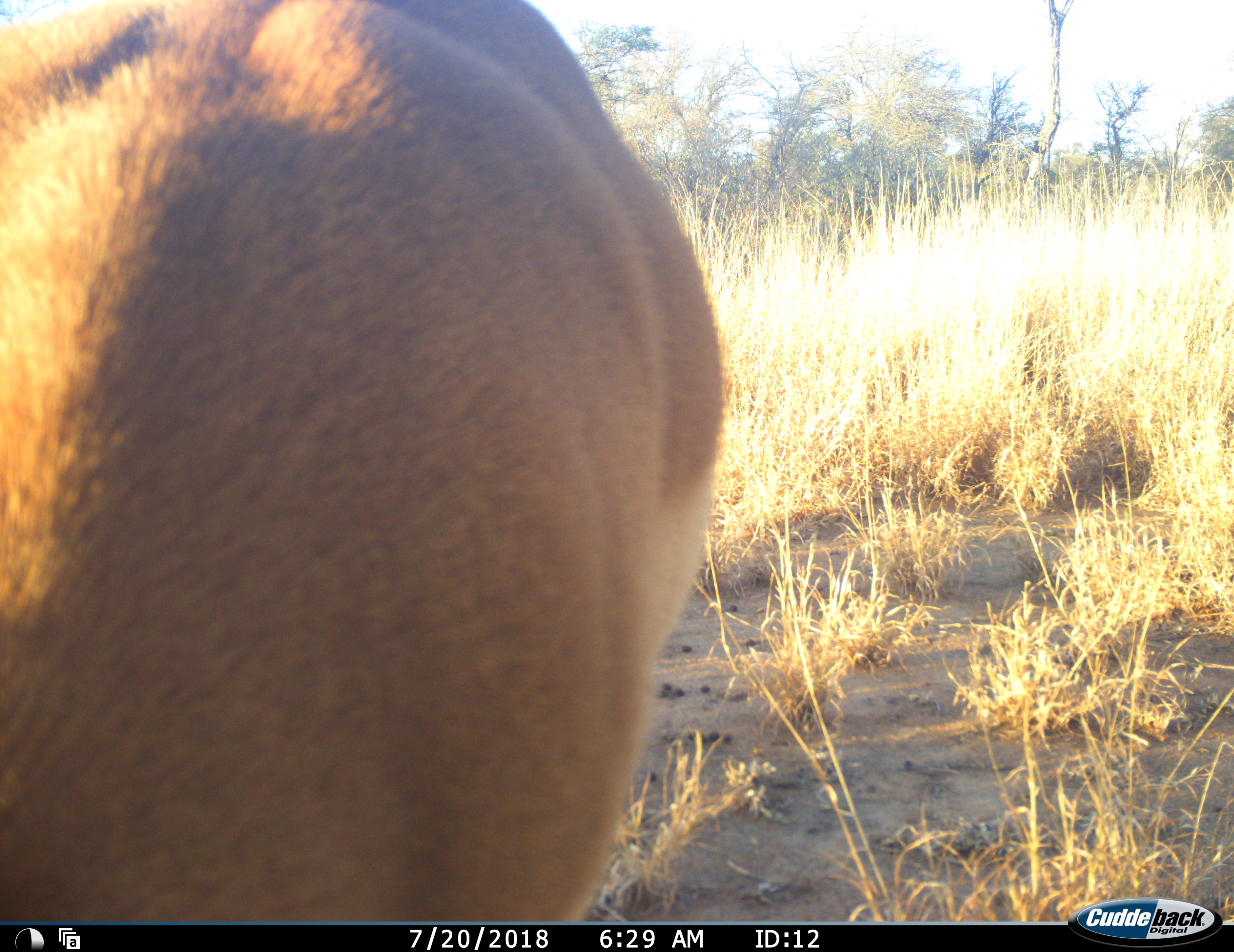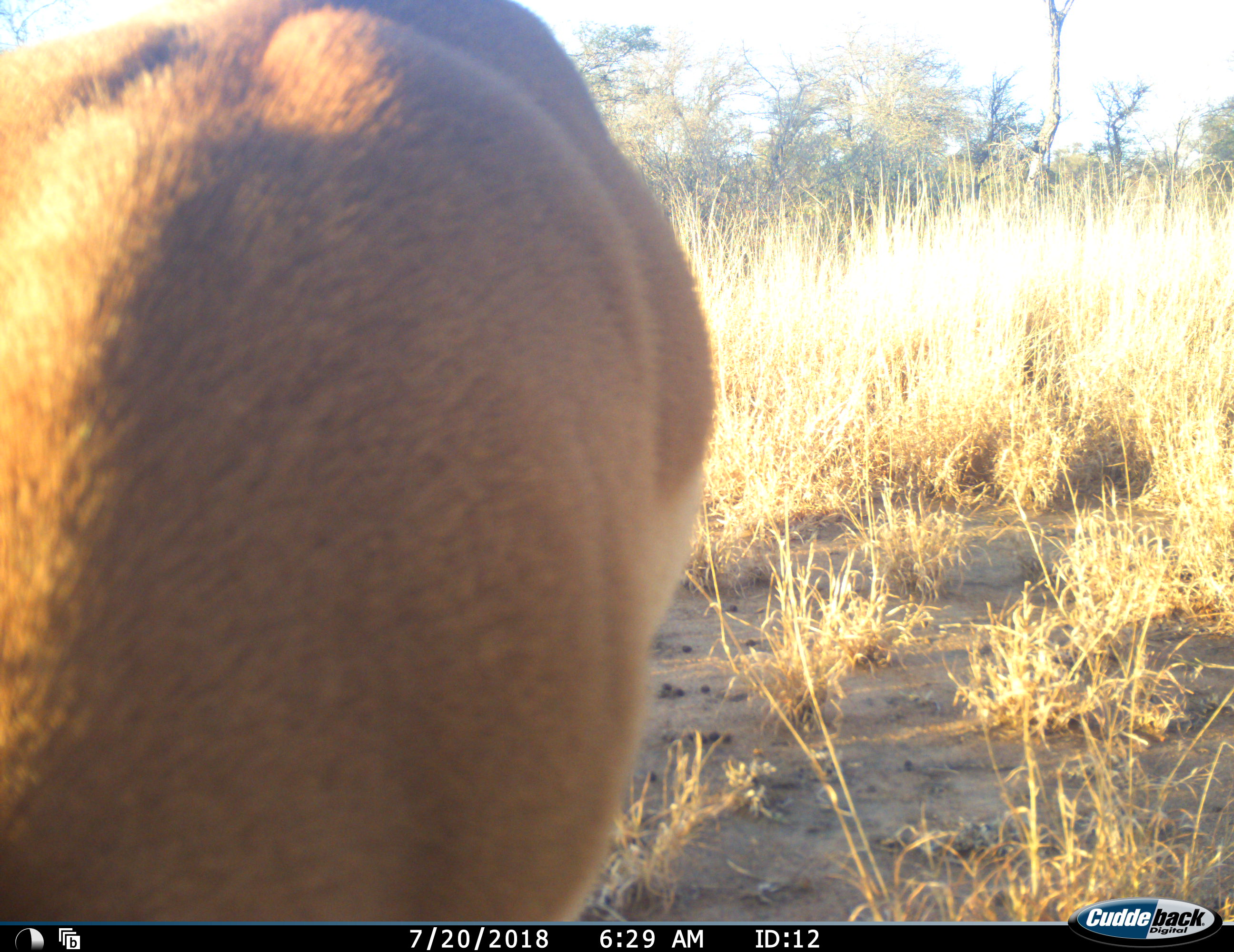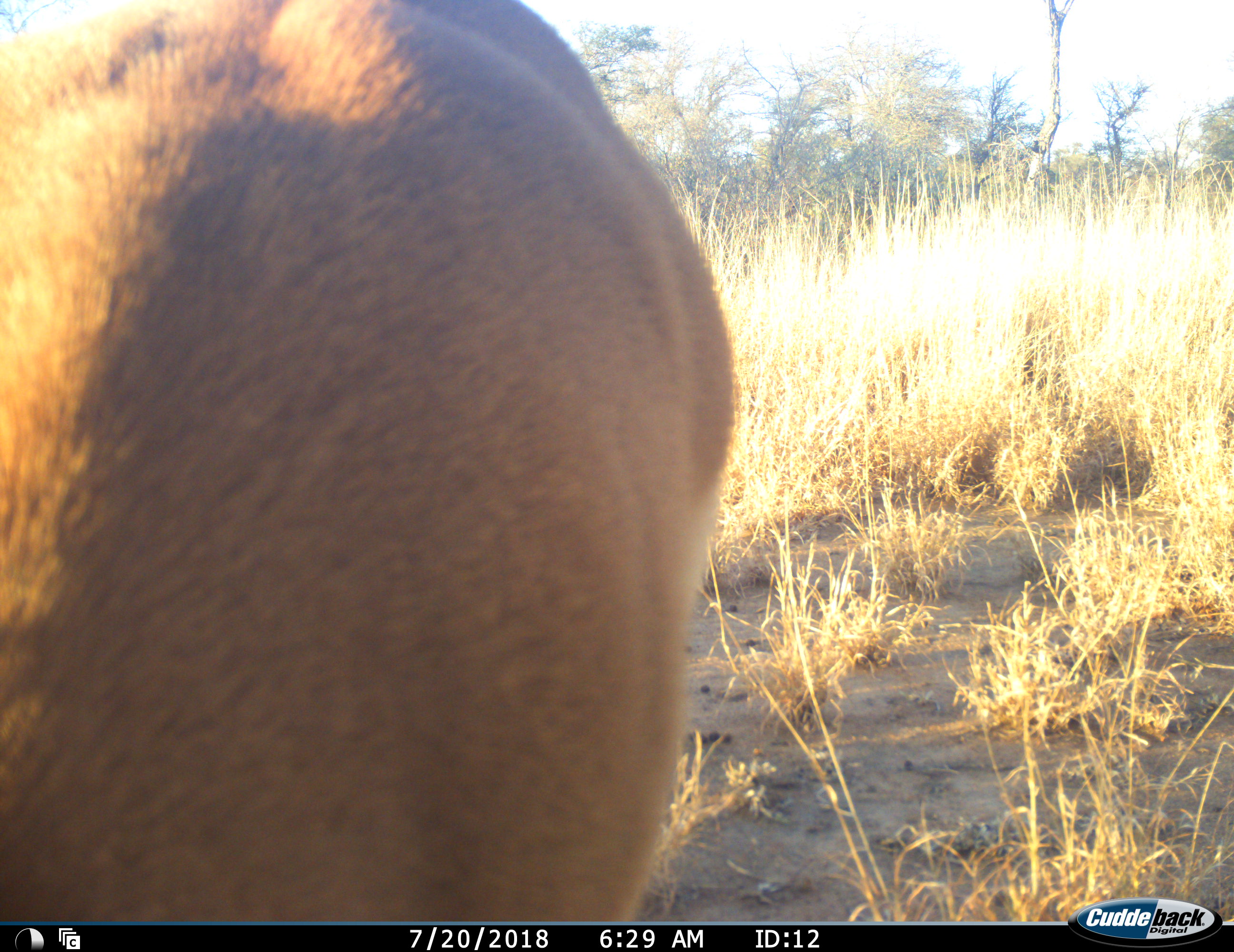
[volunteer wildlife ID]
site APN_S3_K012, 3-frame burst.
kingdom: Animalia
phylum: Chordata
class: Mammalia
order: Artiodactyla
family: Bovidae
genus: Aepyceros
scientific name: Aepyceros melampus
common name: impala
Impala (Aepyceros melampus), count 1. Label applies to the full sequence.